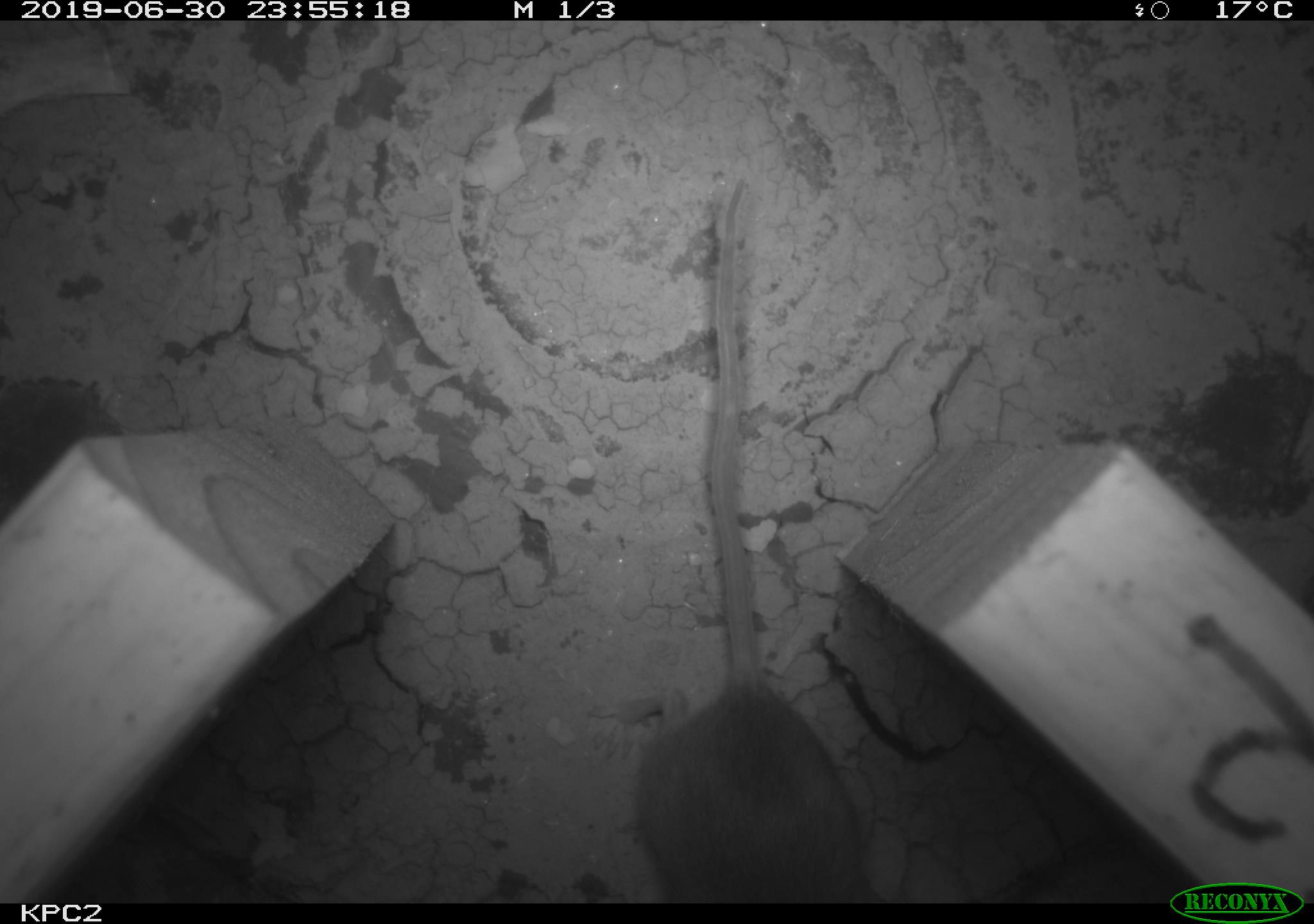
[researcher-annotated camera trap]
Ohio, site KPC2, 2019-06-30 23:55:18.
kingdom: Animalia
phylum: Chordata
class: Mammalia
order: Rodentia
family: Cricetidae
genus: Peromyscus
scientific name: Peromyscus leucopus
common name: white-footed mouse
White-footed mouse (Peromyscus leucopus).